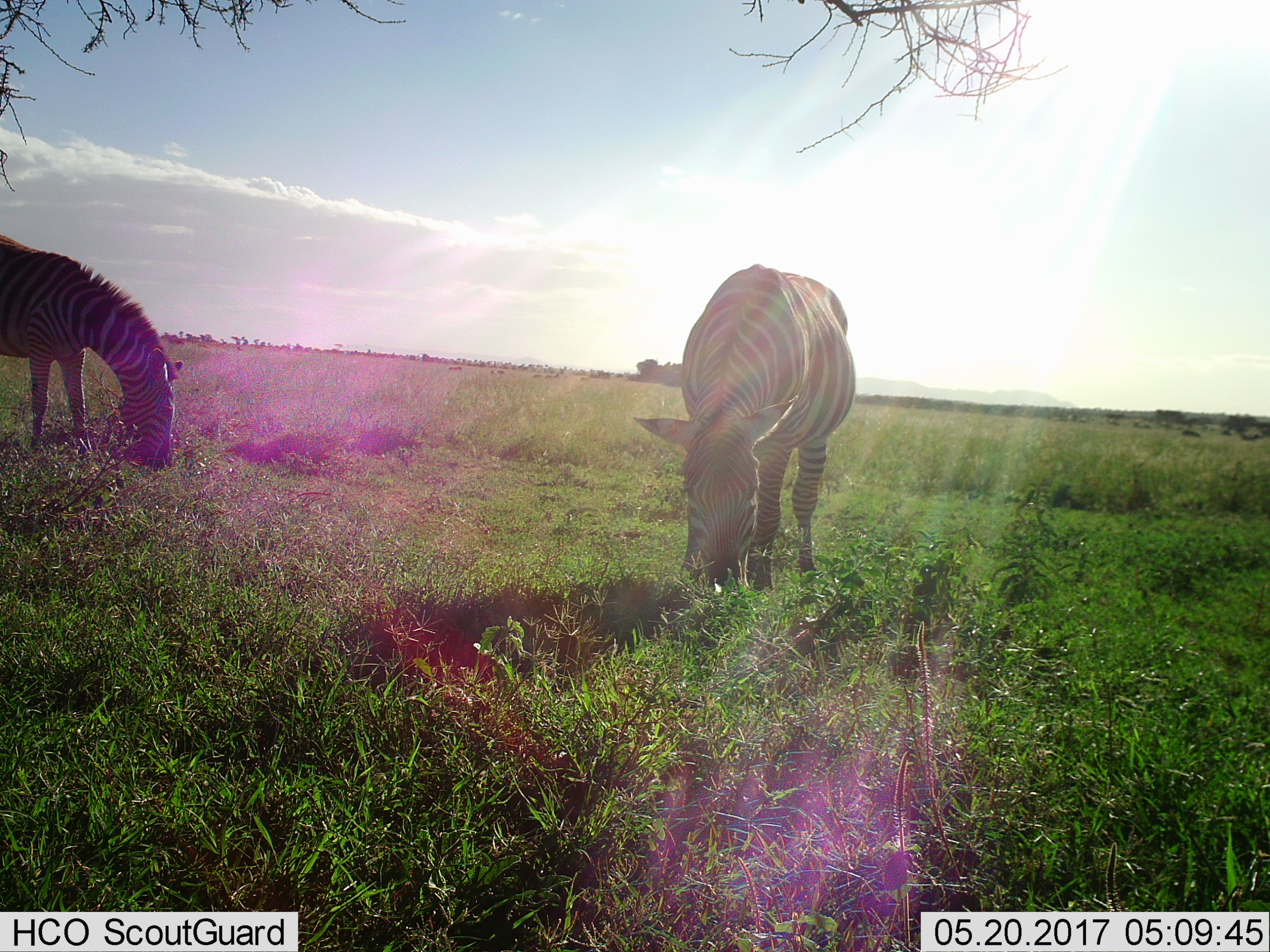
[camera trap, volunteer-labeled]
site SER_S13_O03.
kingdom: Animalia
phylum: Chordata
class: Mammalia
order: Perissodactyla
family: Equidae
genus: Equus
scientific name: Equus quagga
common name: plains zebra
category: zebraplains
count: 2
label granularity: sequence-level